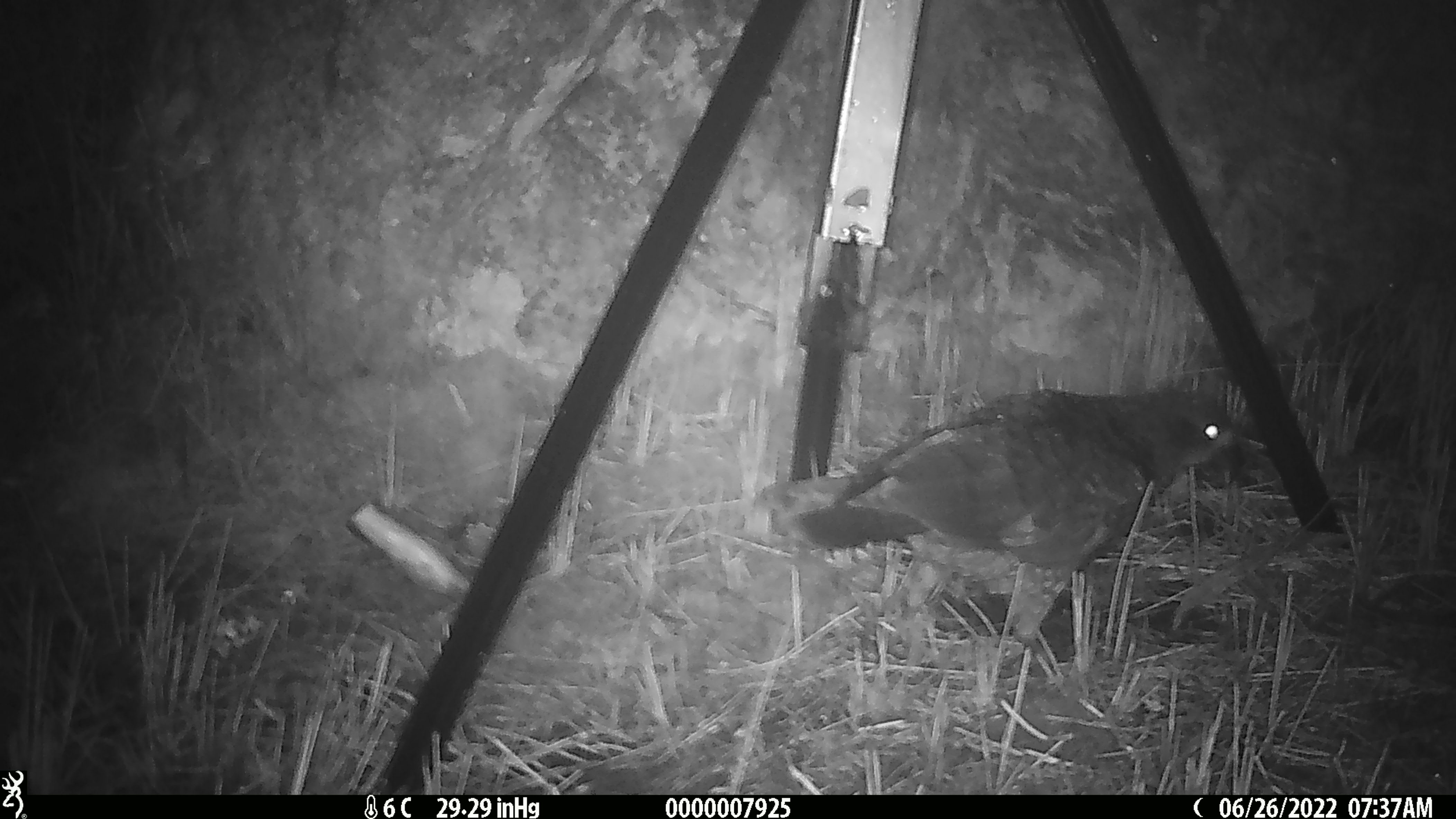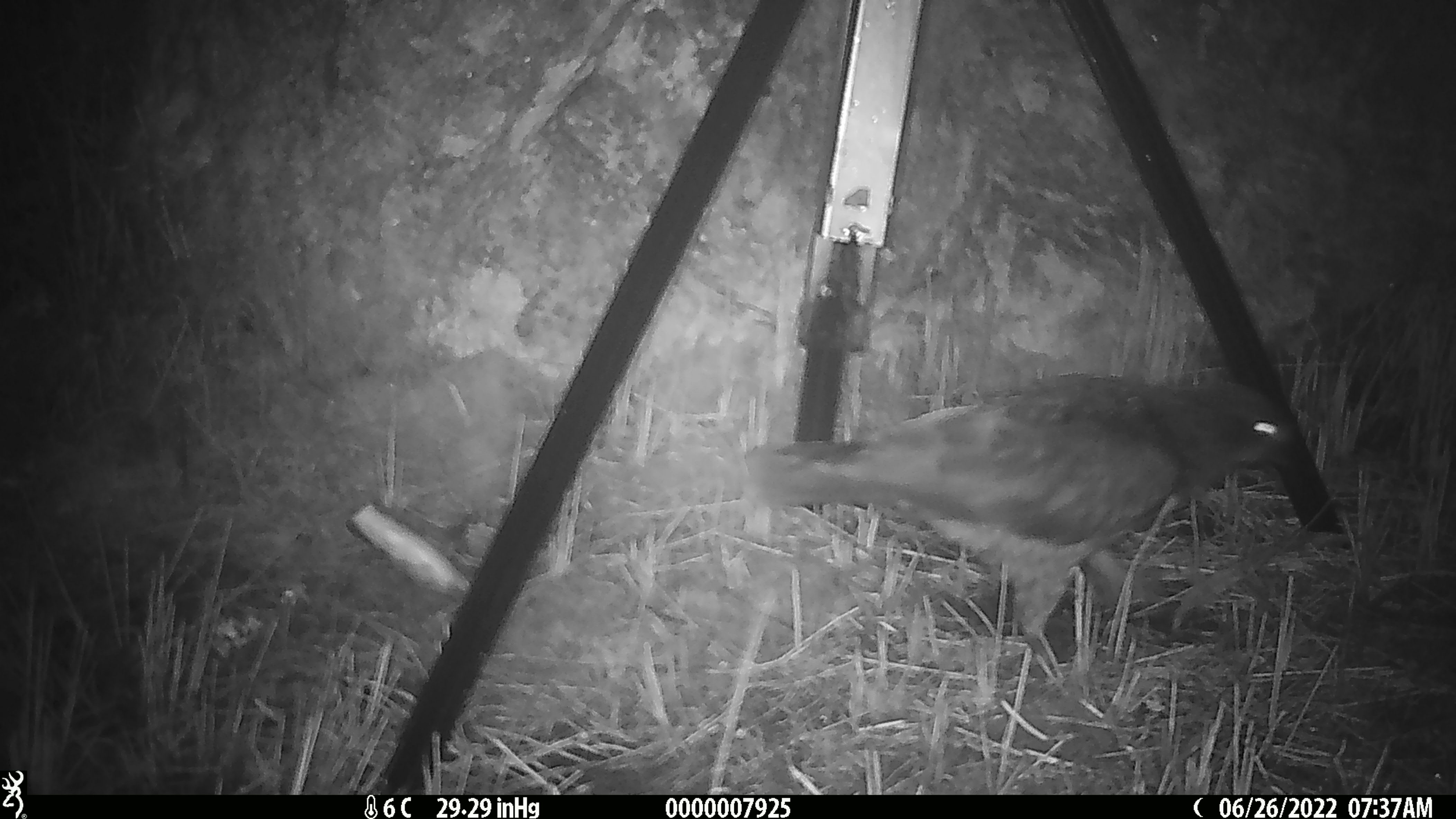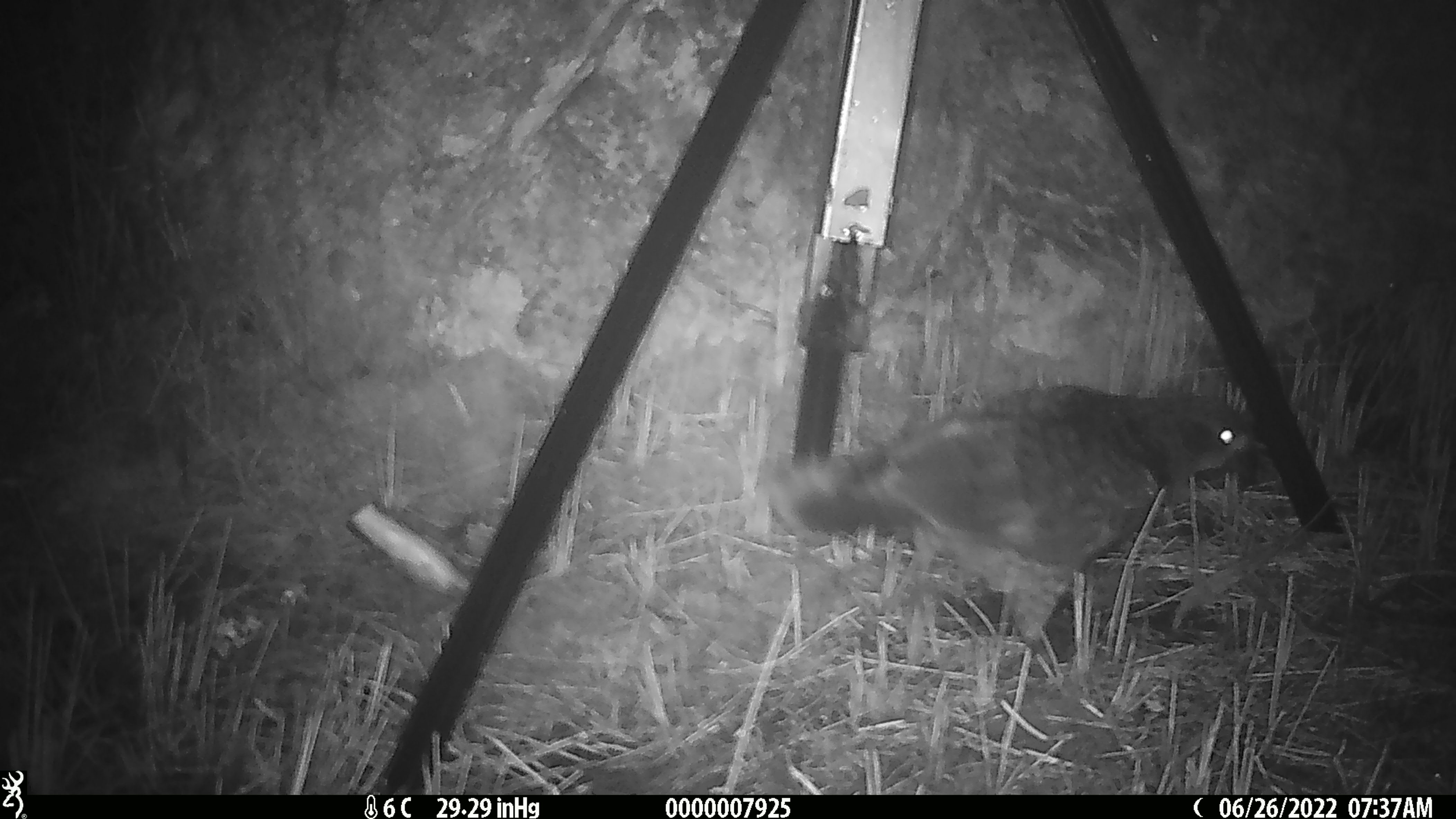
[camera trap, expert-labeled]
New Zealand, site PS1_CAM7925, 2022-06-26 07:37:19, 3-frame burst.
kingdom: Animalia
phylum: Chordata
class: Aves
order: Psittaciformes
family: Strigopidae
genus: Nestor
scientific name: Nestor notabilis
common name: kea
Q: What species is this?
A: Kea (Nestor notabilis).